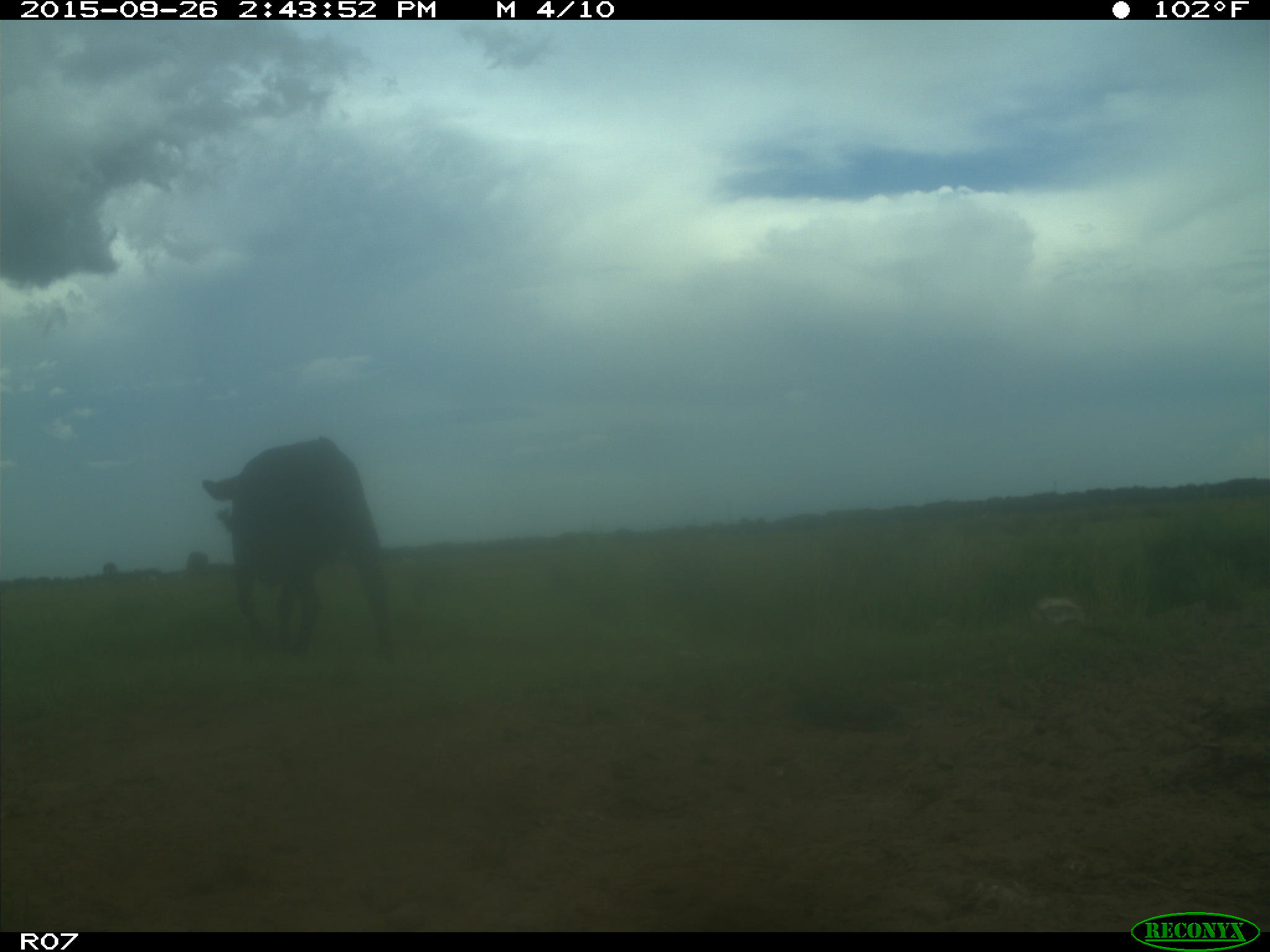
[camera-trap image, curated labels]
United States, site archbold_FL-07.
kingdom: Animalia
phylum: Chordata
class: Mammalia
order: Artiodactyla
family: Bovidae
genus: Bos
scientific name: Bos taurus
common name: domestic cow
Bos taurus (domestic cow).